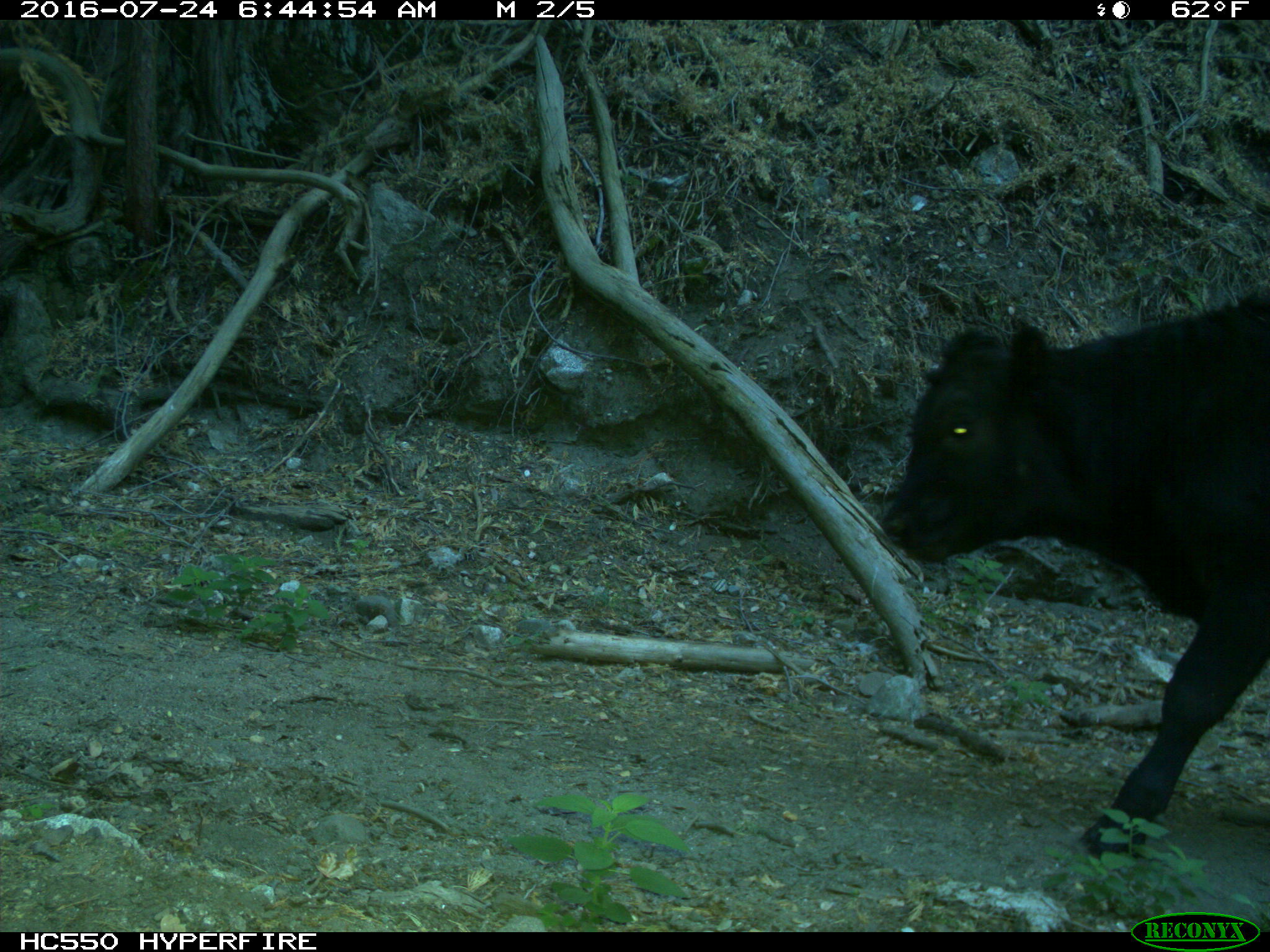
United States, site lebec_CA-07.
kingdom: Animalia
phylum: Chordata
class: Mammalia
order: Artiodactyla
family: Bovidae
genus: Bos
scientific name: Bos taurus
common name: domestic cow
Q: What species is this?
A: Bos taurus (domestic cow).